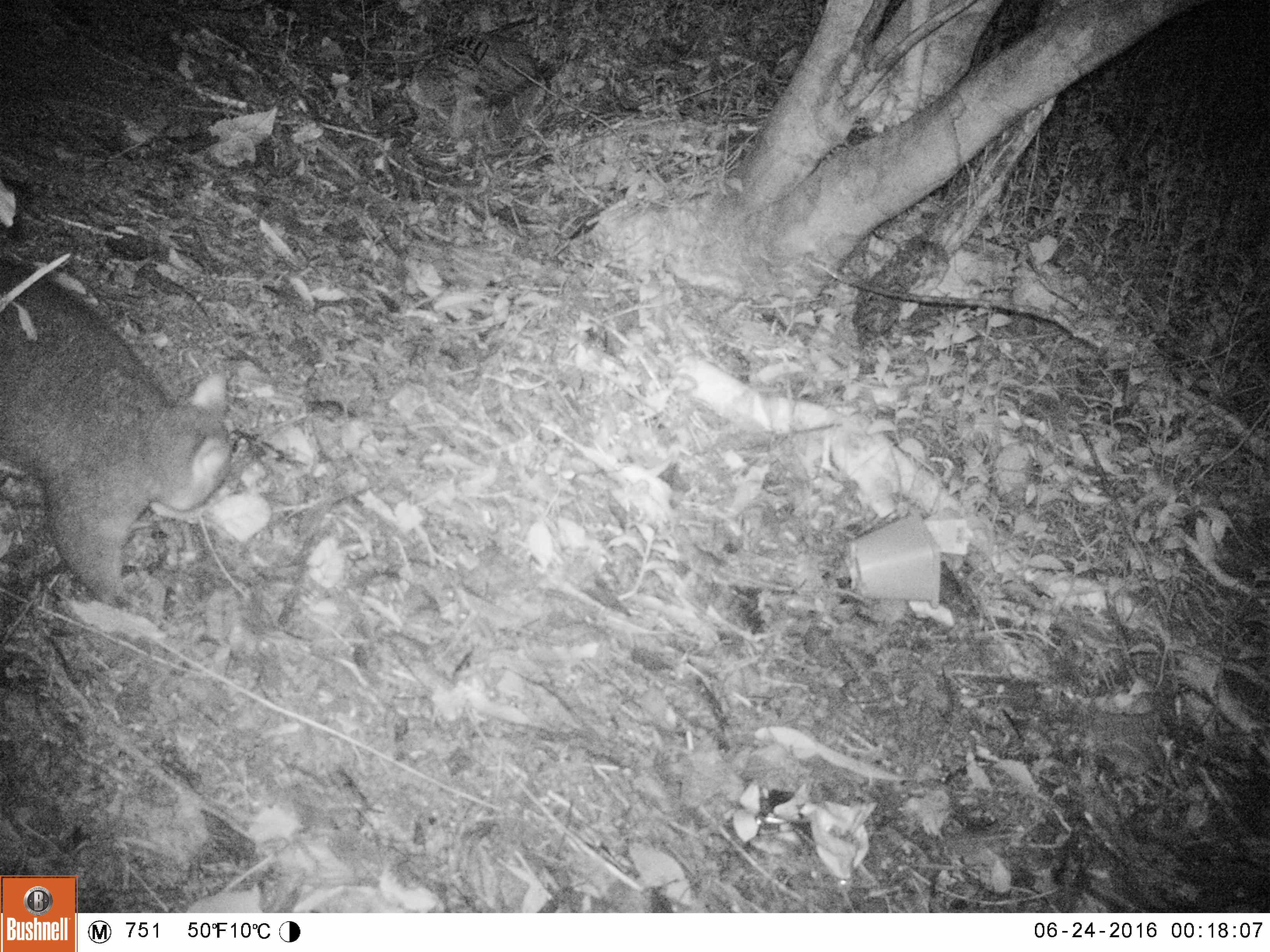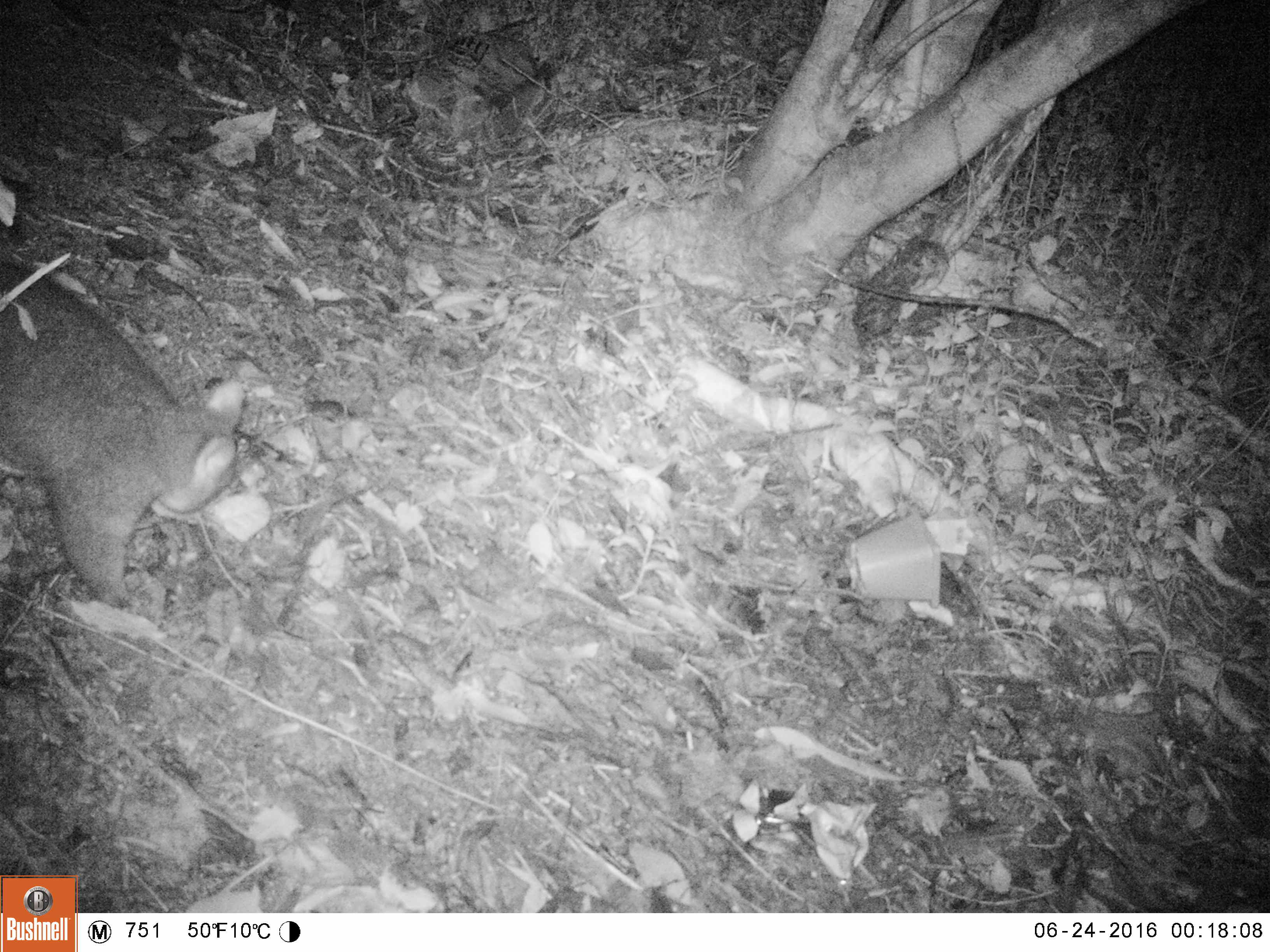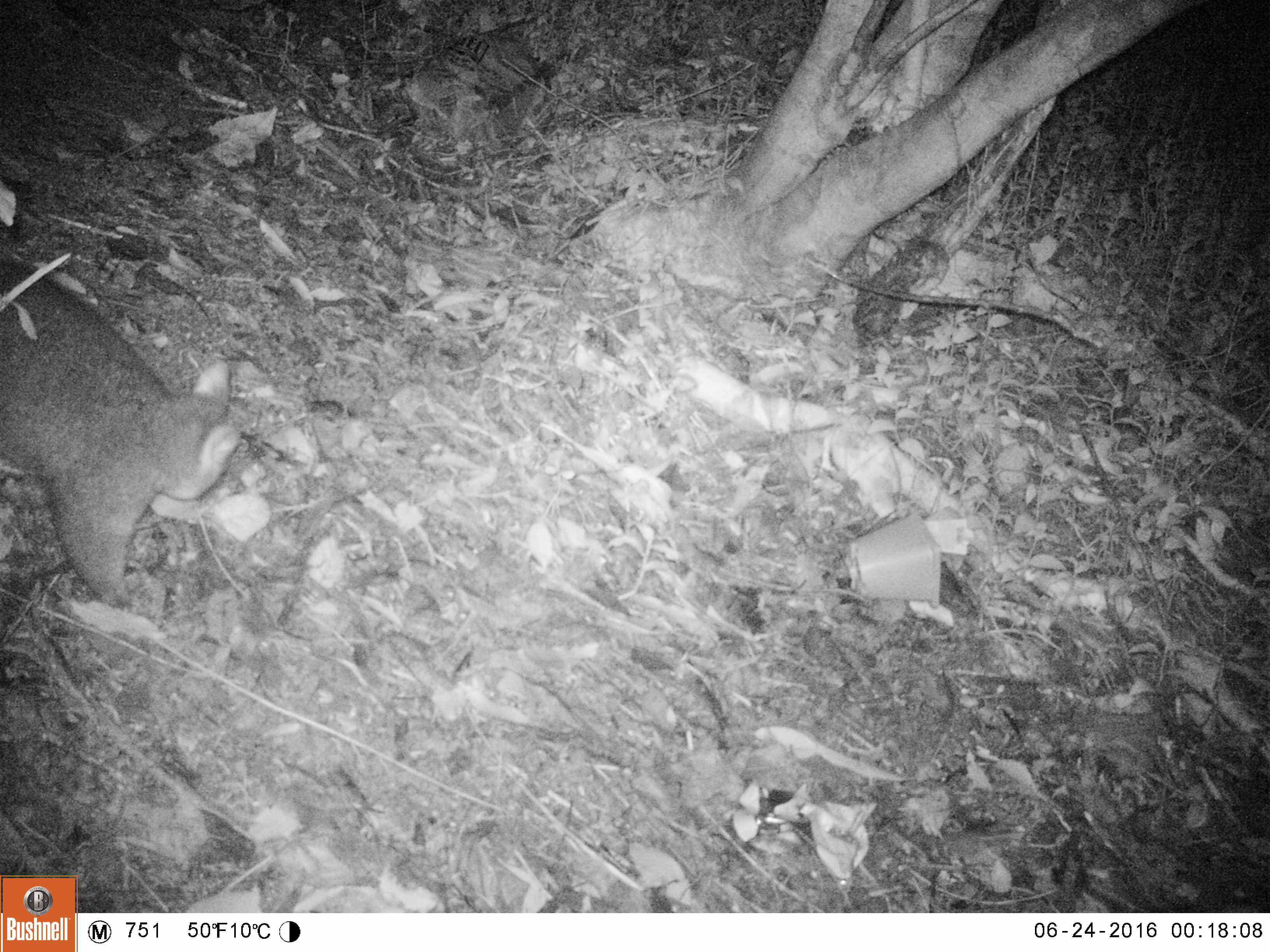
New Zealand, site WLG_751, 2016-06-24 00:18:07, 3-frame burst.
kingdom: Animalia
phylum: Chordata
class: Mammalia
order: Diprotodontia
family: Phalangeridae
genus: Trichosurus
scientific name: Trichosurus vulpecula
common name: common brushtail possum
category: possum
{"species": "possum (common brushtail possum) (Trichosurus vulpecula)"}